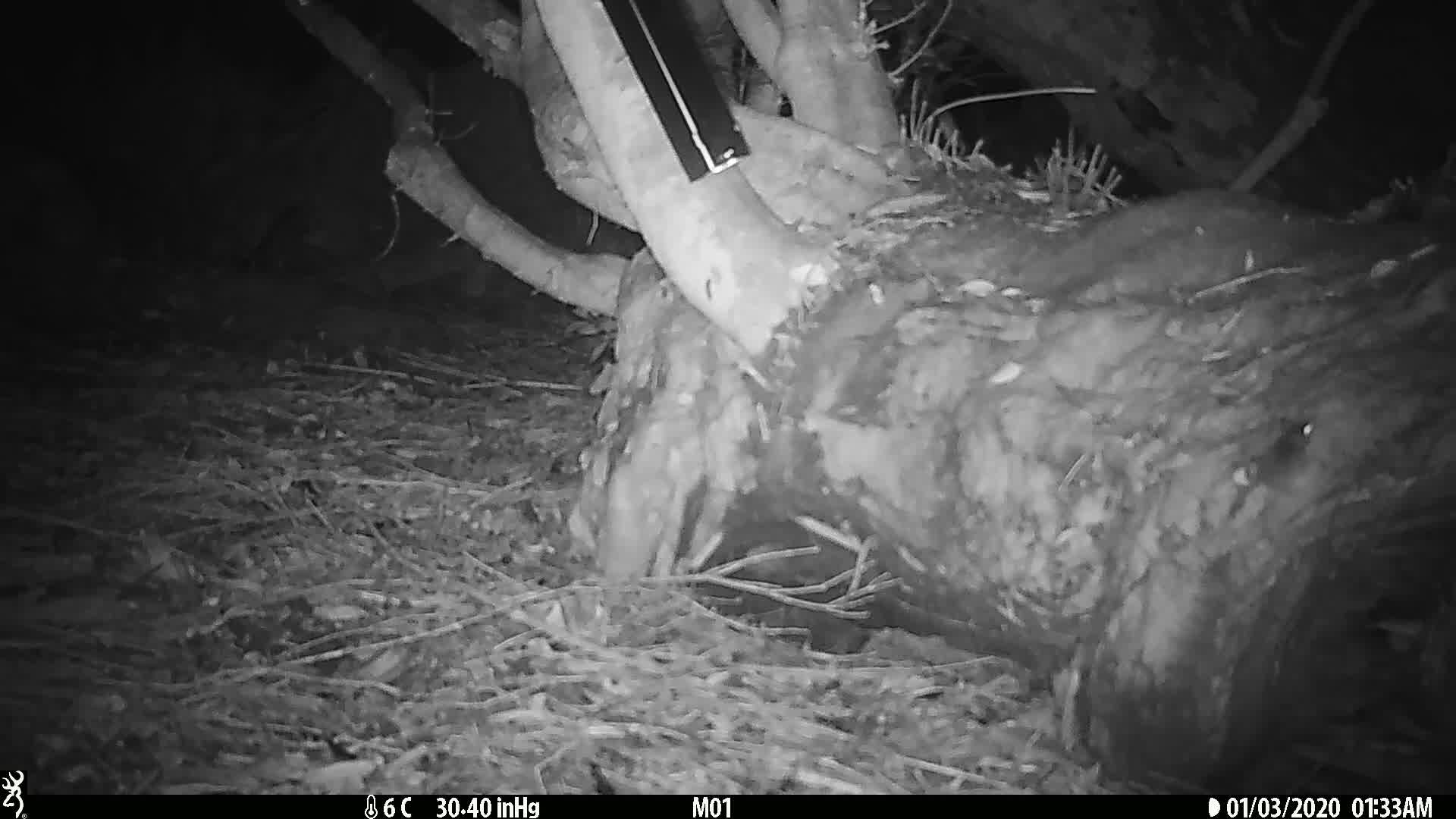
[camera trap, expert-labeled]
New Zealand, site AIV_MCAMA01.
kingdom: Animalia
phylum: Chordata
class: Mammalia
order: Rodentia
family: Muridae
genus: Mus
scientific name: Mus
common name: mouse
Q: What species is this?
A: Mouse (Mus).